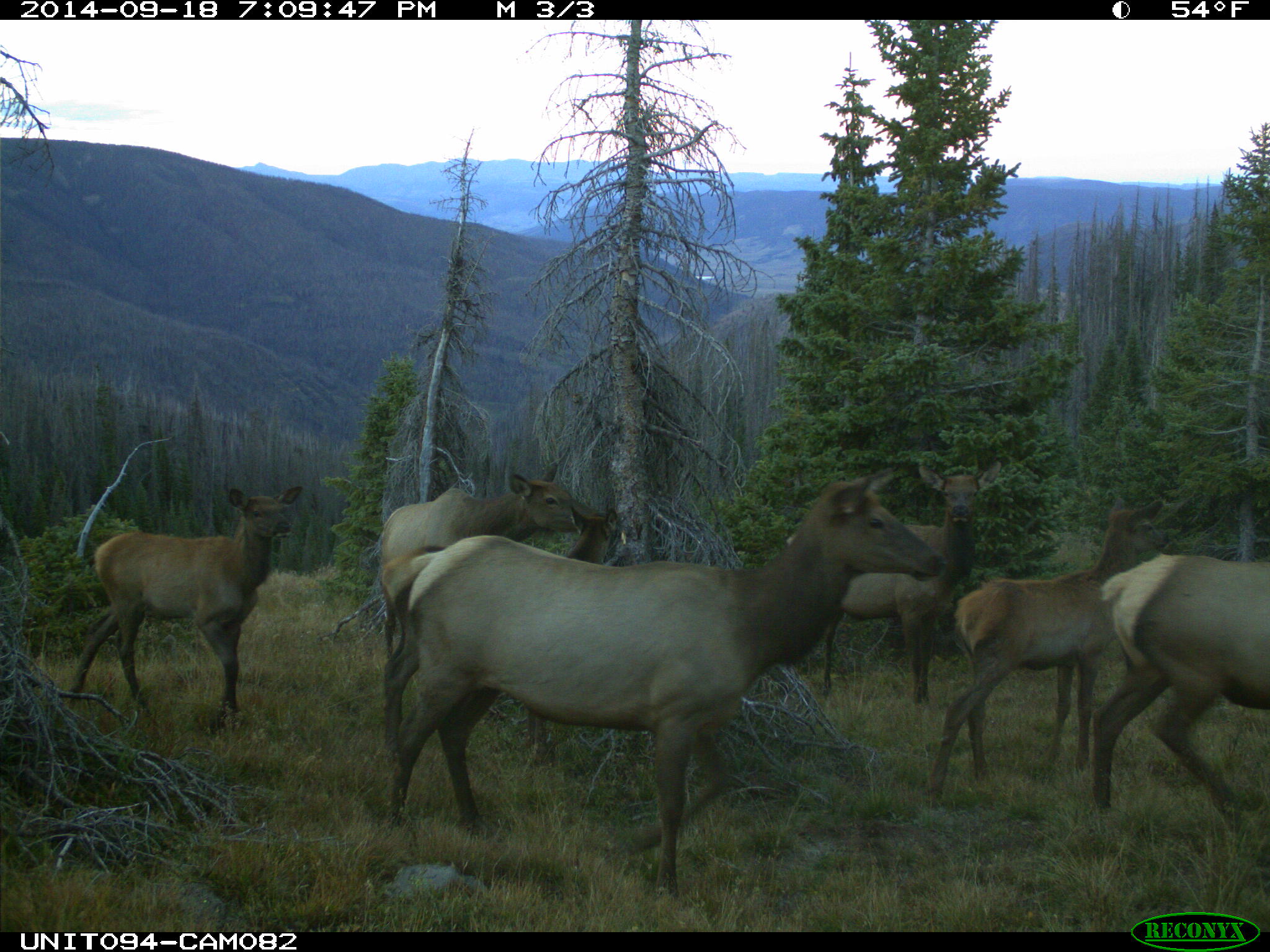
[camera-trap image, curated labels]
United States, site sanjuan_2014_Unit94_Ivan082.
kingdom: Animalia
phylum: Chordata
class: Mammalia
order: Artiodactyla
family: Cervidae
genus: Cervus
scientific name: Cervus elaphus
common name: red deer